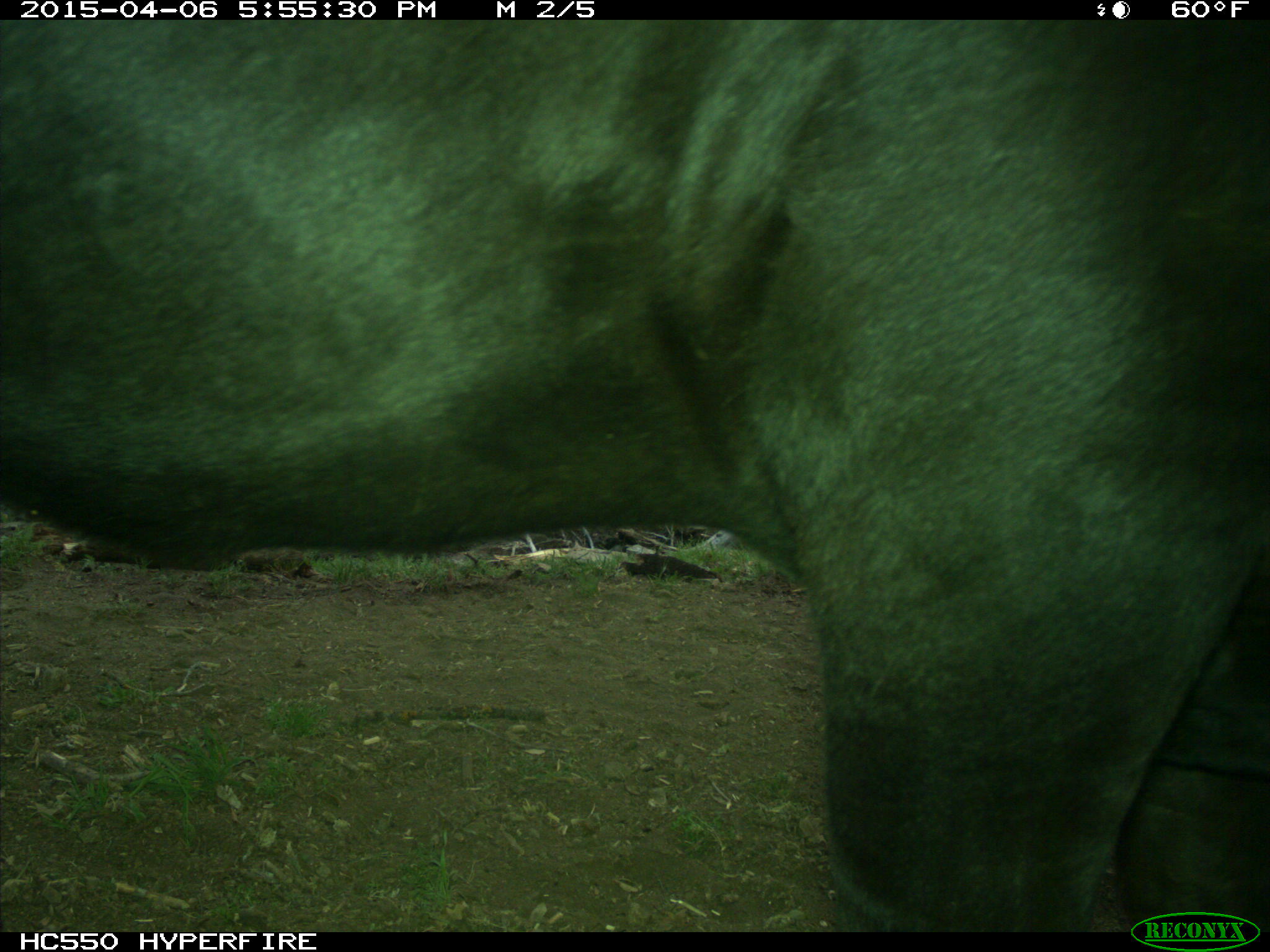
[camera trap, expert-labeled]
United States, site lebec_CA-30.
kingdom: Animalia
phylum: Chordata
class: Mammalia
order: Artiodactyla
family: Bovidae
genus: Bos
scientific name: Bos taurus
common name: domestic cow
Bos taurus (domestic cow).